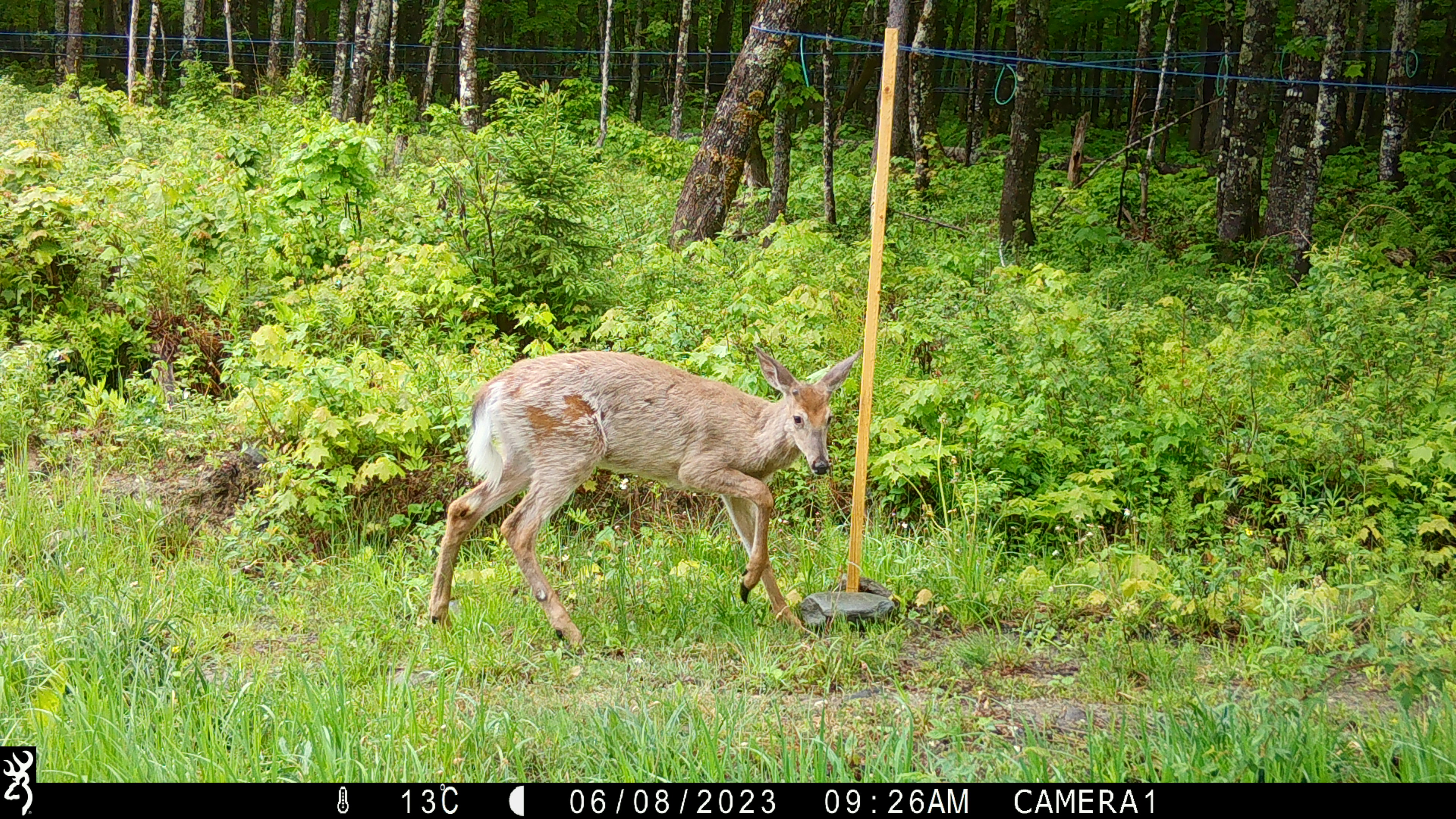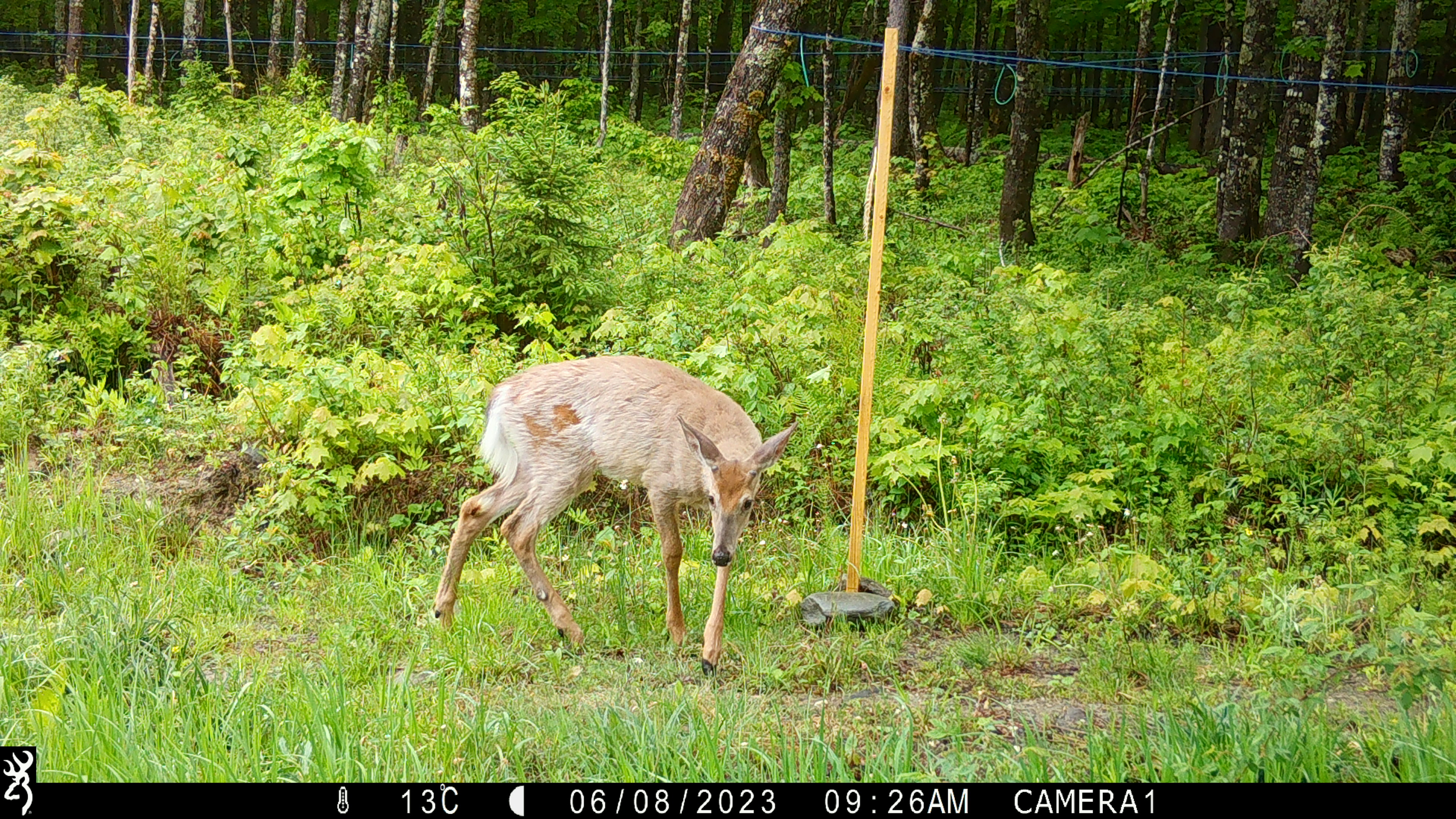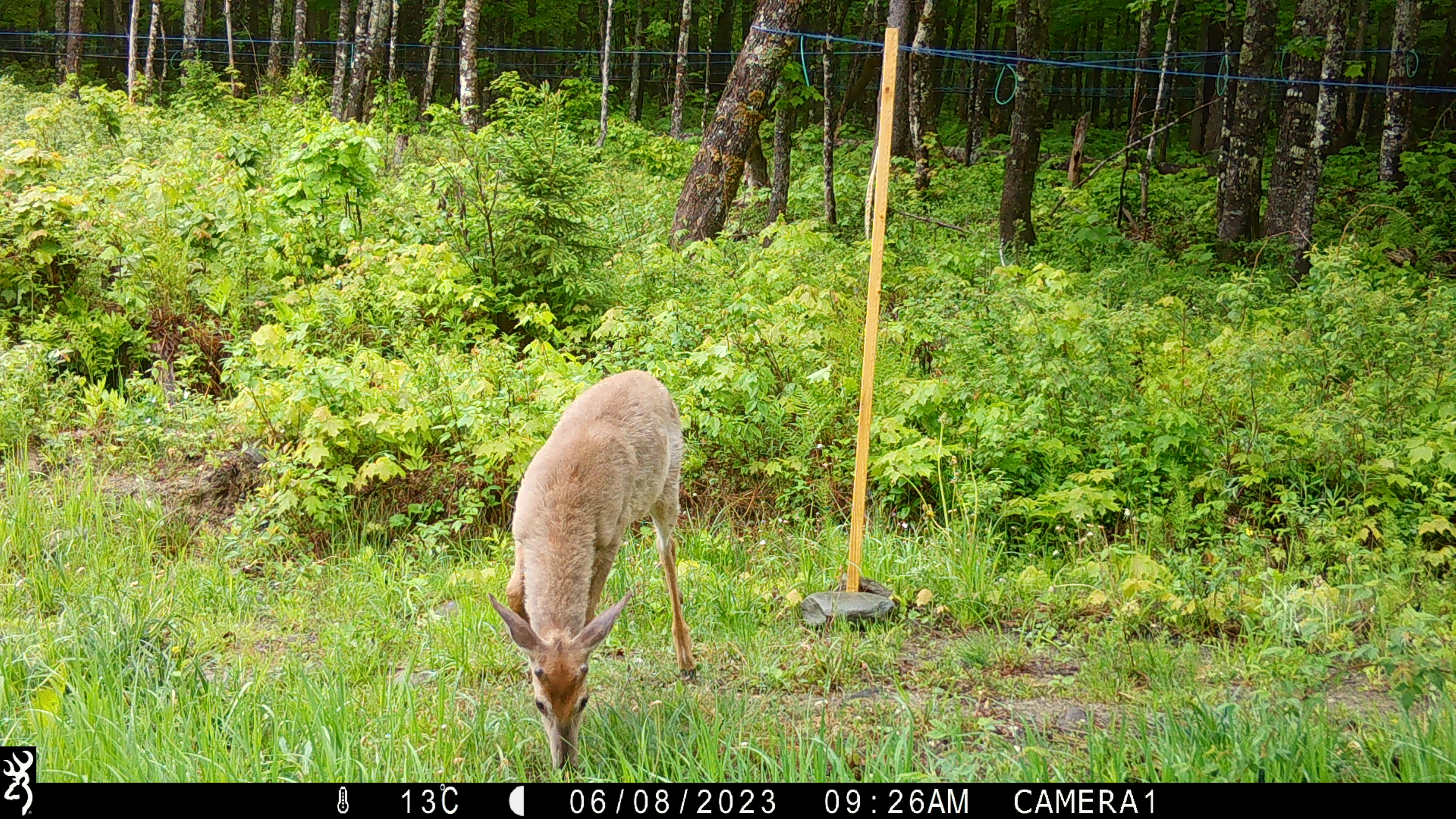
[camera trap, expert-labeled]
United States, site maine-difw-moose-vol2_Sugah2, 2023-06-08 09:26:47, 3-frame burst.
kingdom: Animalia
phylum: Chordata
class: Mammalia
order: Artiodactyla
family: Cervidae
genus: Odocoileus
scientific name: Odocoileus virginianus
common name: white-tailed deer